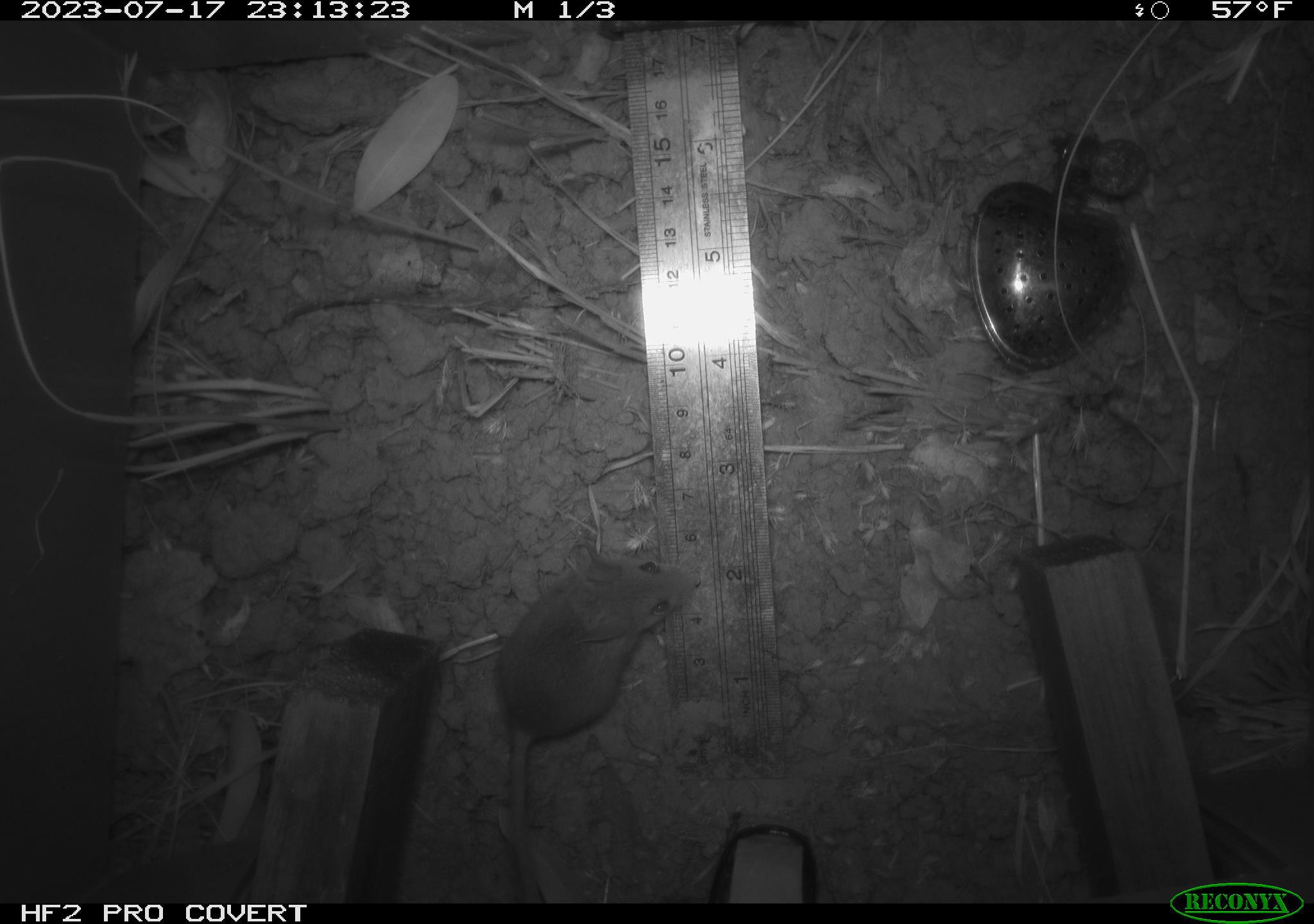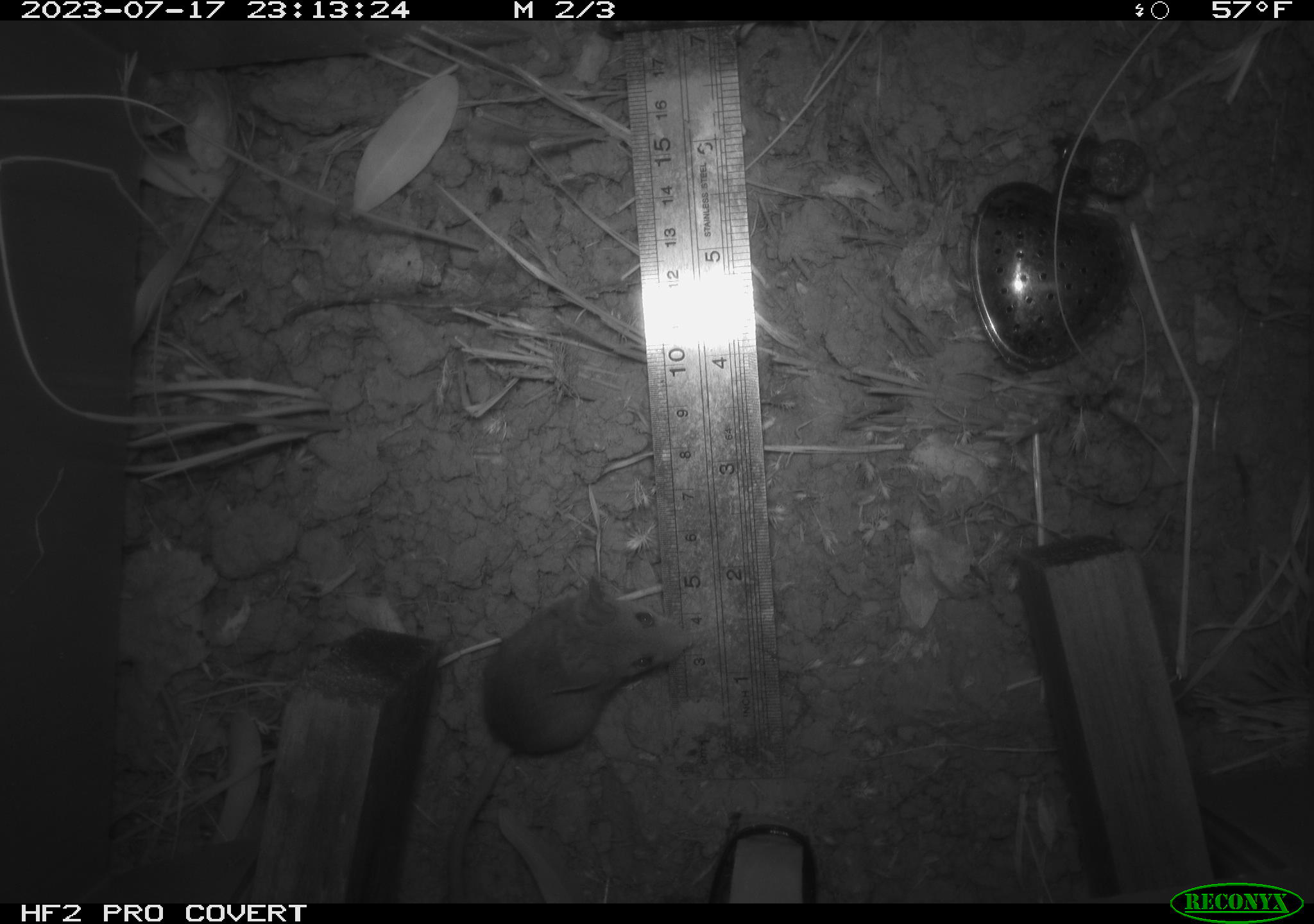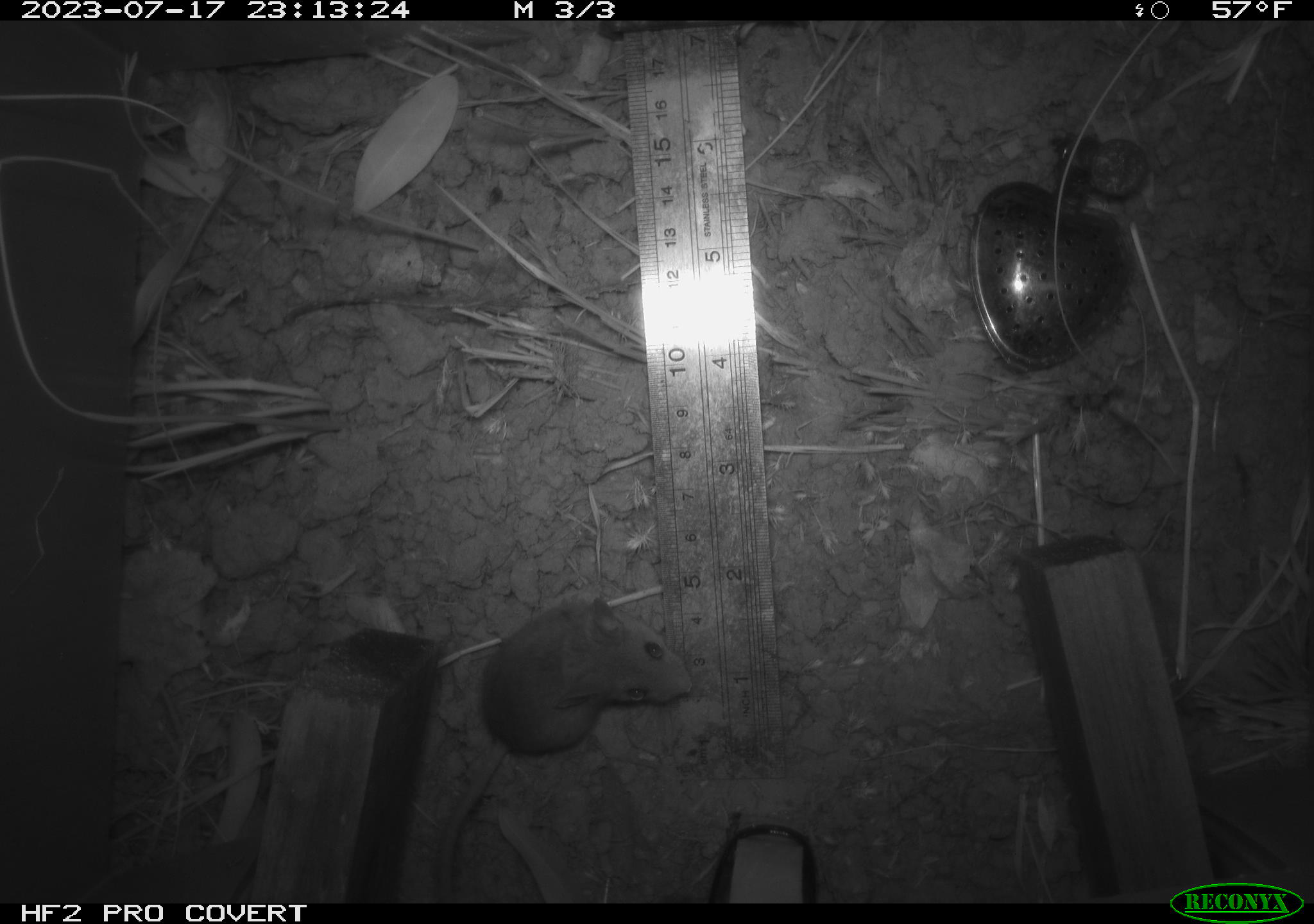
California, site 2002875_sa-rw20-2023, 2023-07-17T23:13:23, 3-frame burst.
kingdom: Animalia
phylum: Chordata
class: Mammalia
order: Rodentia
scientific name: Rodentia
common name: mouse species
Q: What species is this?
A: Mouse species (Rodentia).